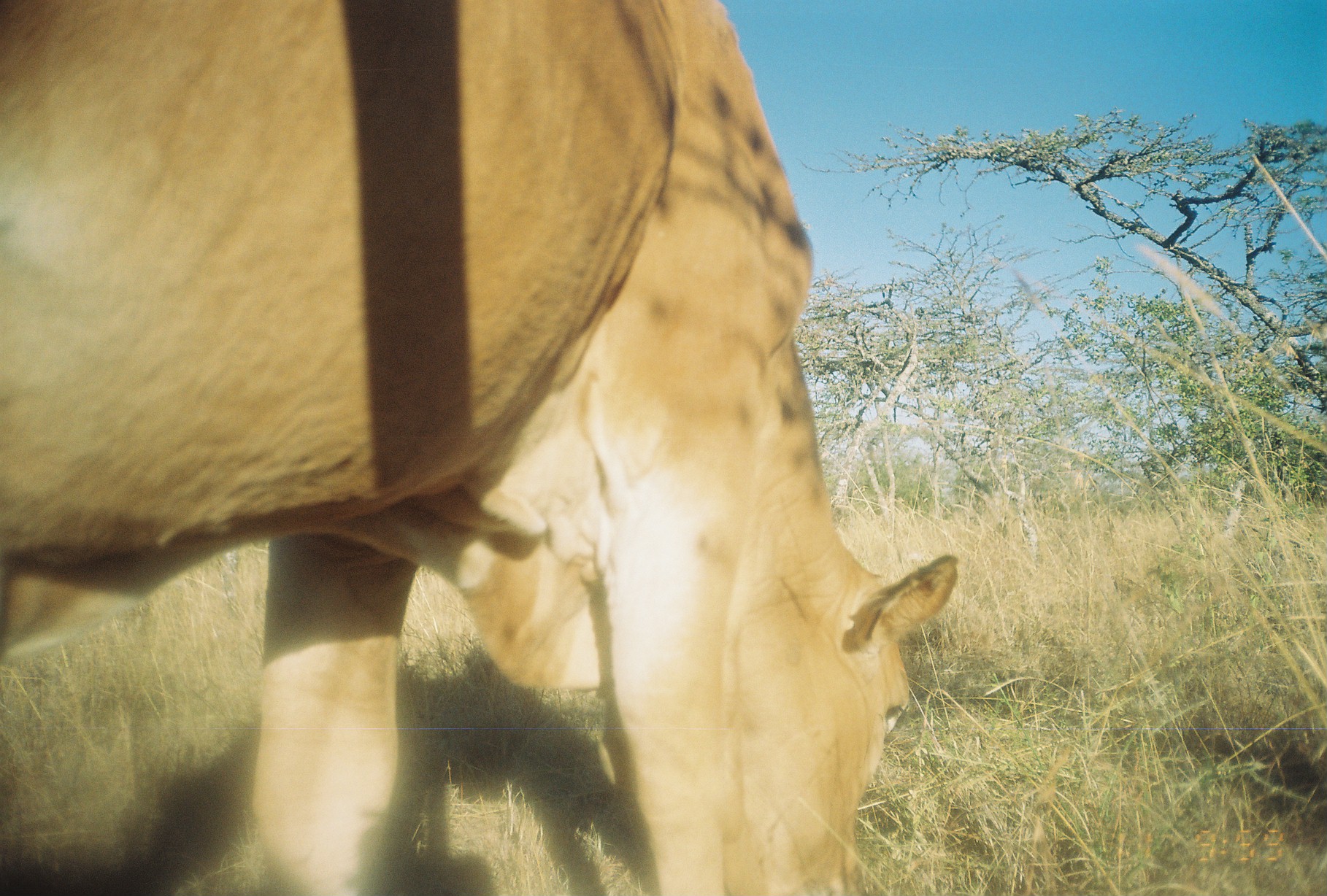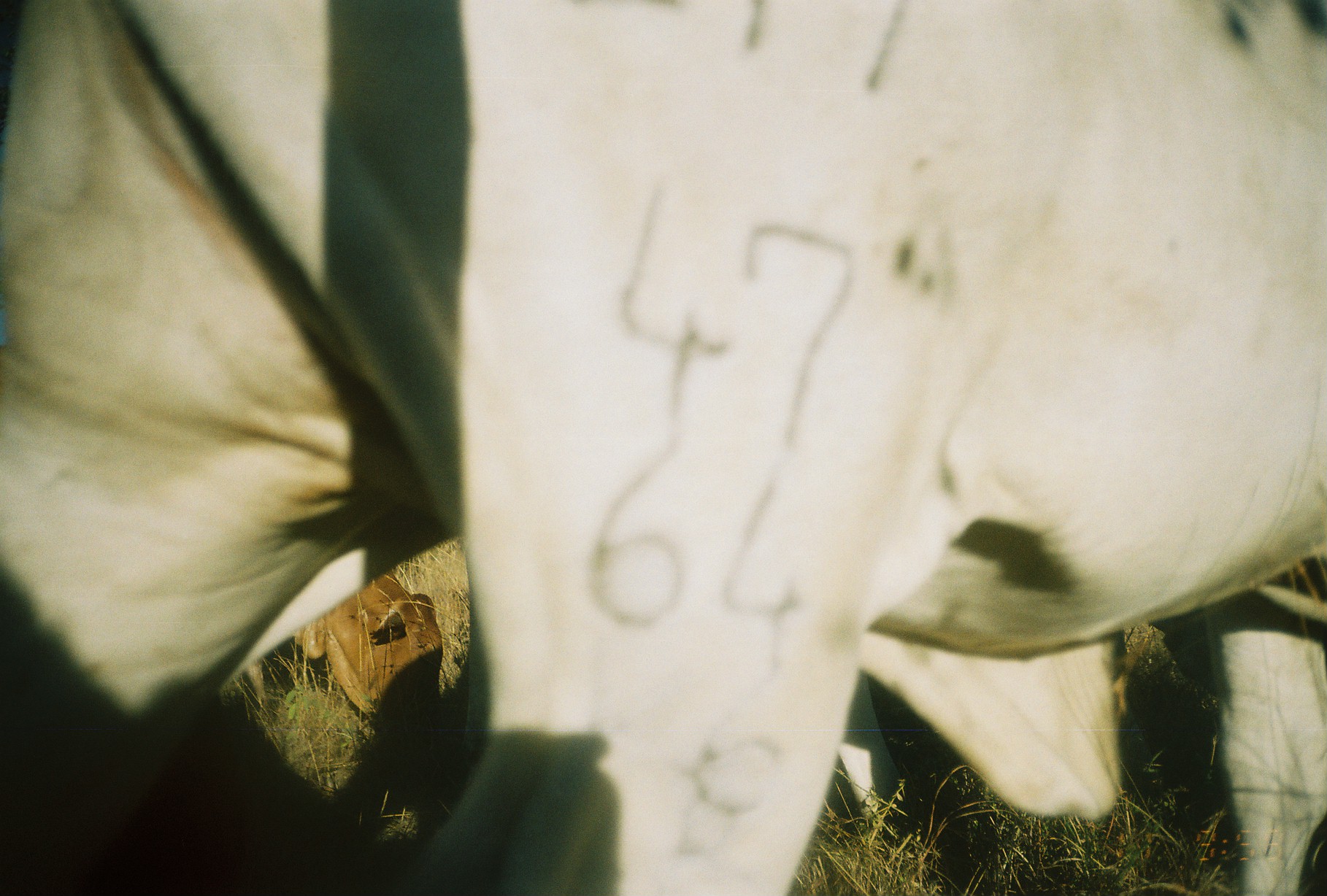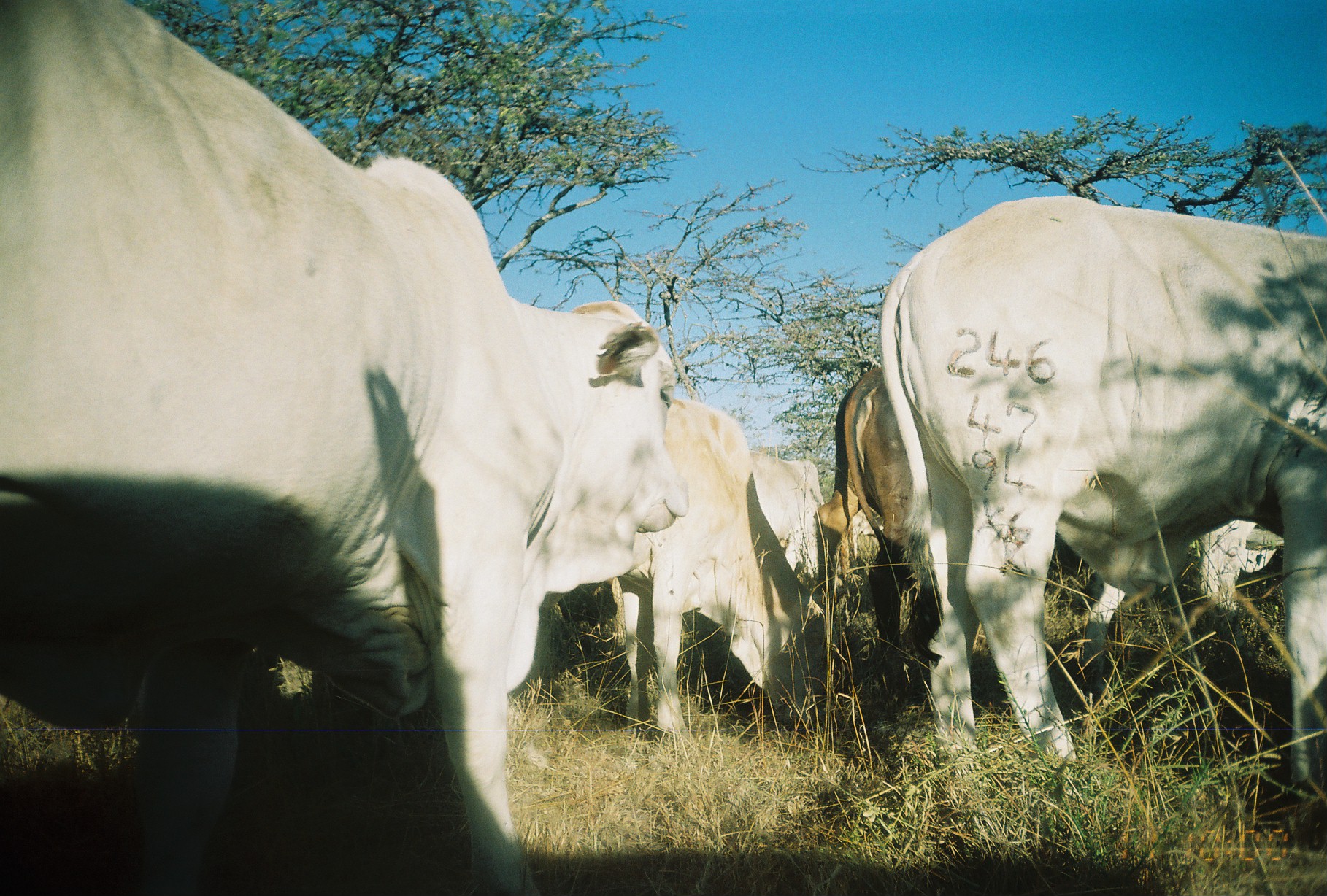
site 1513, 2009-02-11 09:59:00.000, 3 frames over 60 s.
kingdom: Animalia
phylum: Chordata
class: Mammalia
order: Artiodactyla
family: Bovidae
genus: Bos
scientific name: Bos taurus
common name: domestic cattle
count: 1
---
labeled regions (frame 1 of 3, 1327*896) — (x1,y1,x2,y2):
bos taurus: (0,0,958,896)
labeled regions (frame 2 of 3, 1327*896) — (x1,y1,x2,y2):
bos taurus: (3,1,1327,893); (245,575,453,746)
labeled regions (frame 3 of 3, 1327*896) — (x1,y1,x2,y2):
bos taurus: (1,1,683,896); (874,196,1327,784); (813,355,1106,706); (588,396,842,747); (1079,516,1286,716)